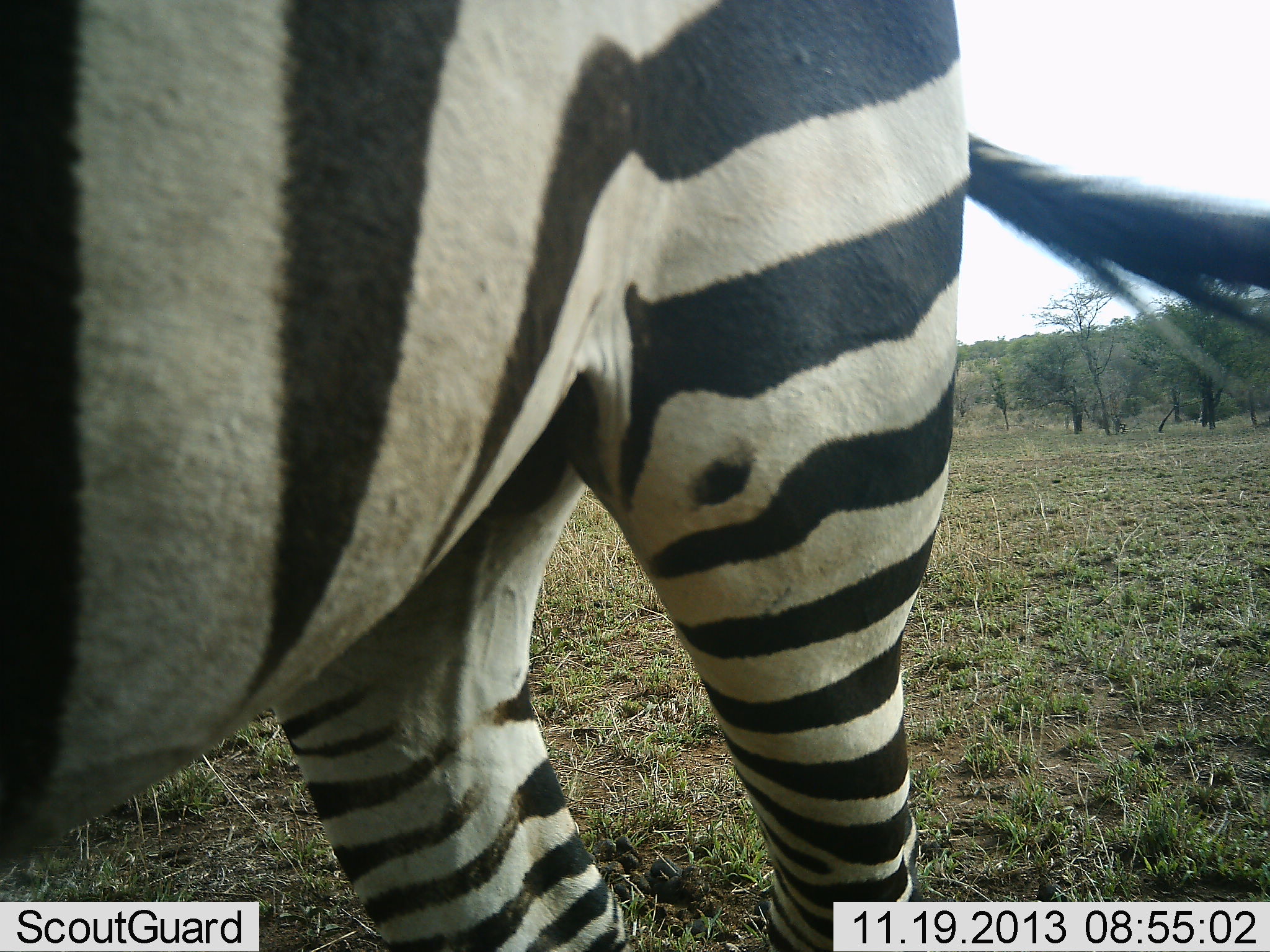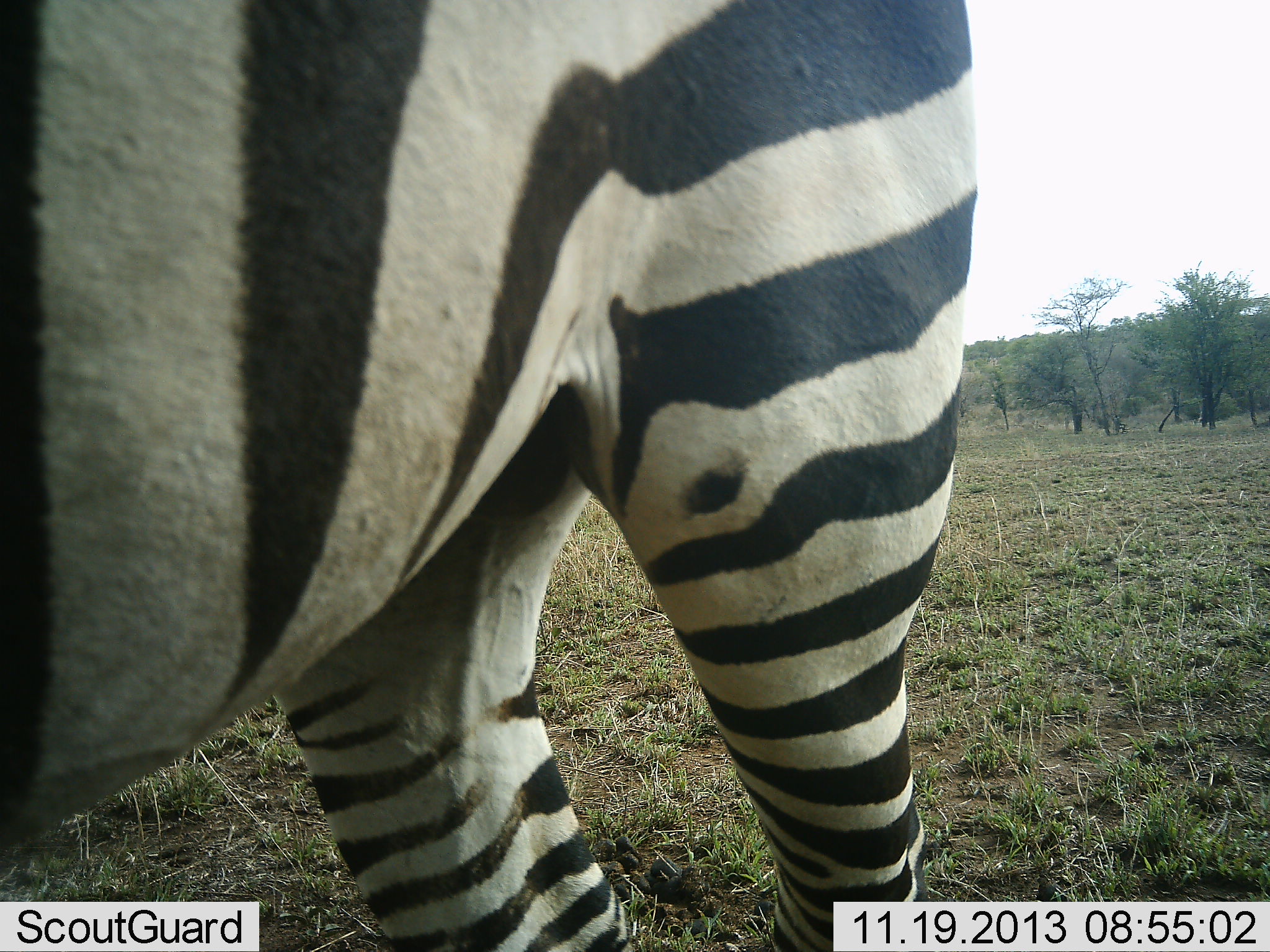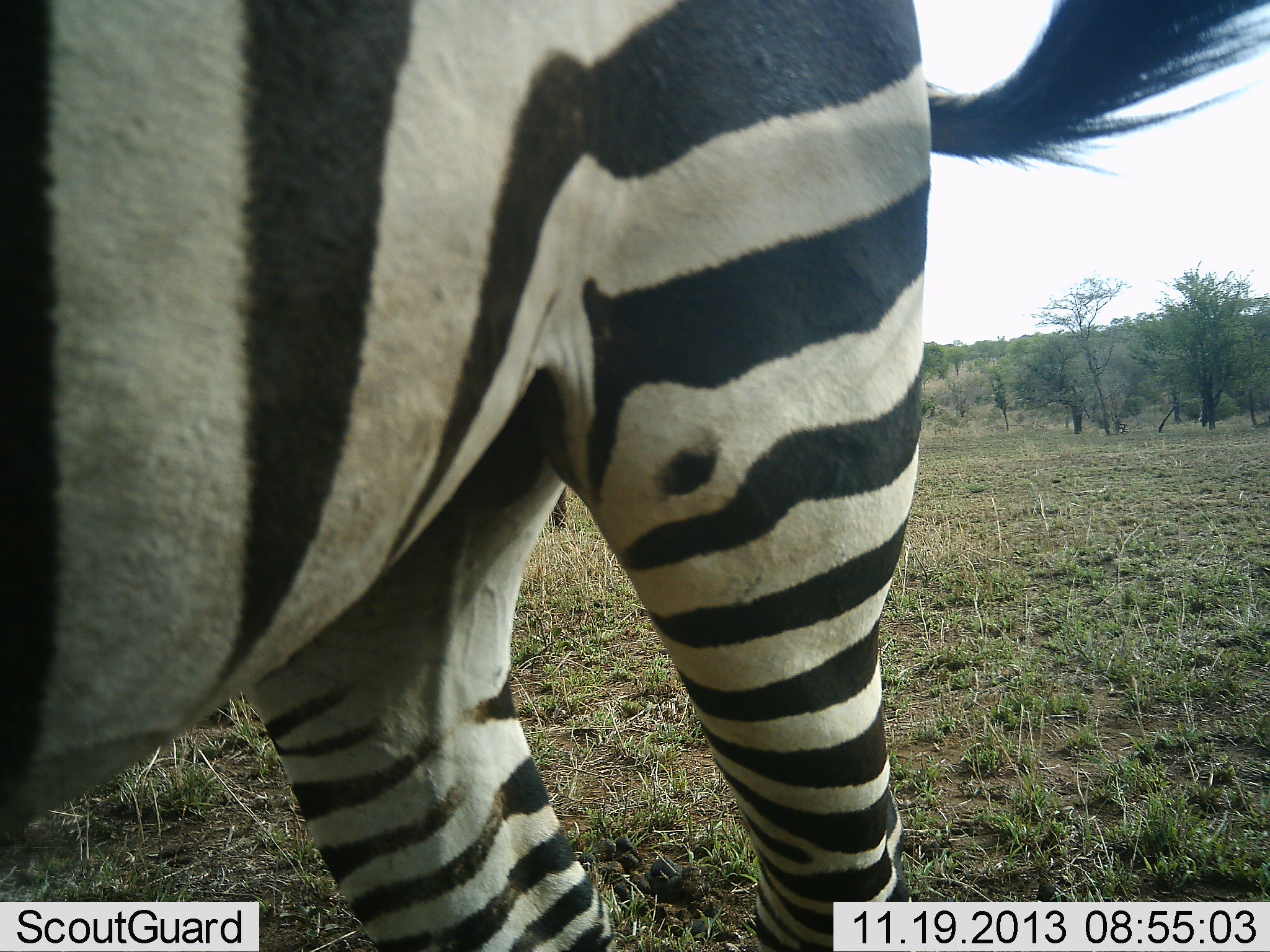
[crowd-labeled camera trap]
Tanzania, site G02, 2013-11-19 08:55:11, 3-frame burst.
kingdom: Animalia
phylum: Chordata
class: Mammalia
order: Perissodactyla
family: Equidae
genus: Equus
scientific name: Equus quagga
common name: plains zebra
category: zebra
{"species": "zebra (plains zebra) (Equus quagga)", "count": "1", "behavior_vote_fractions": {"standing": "90%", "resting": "3%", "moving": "9%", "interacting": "0%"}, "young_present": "0%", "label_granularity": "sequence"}